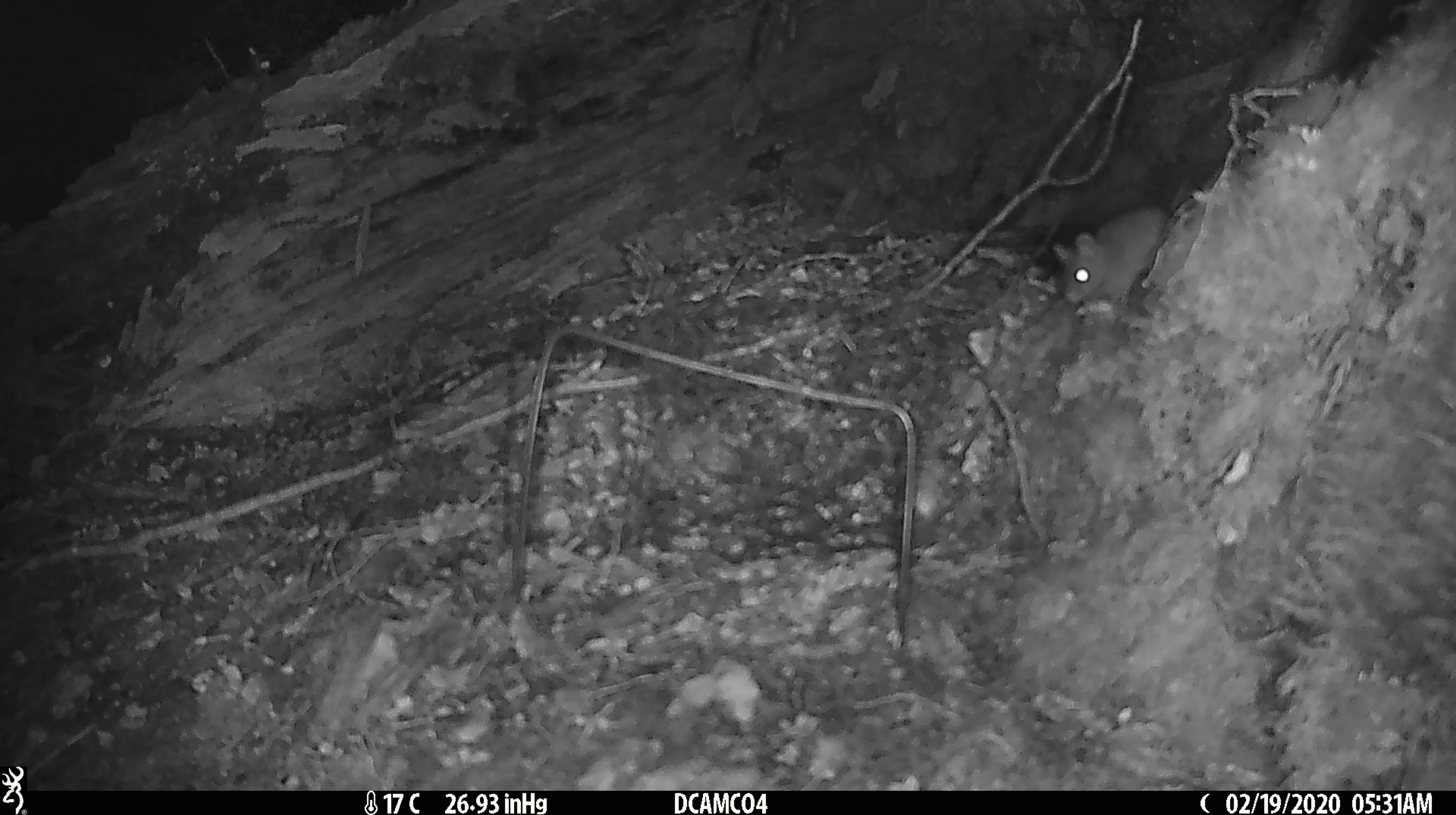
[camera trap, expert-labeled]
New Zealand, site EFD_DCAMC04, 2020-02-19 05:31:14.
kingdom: Animalia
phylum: Chordata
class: Mammalia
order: Rodentia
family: Muridae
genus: Mus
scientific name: Mus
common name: mouse